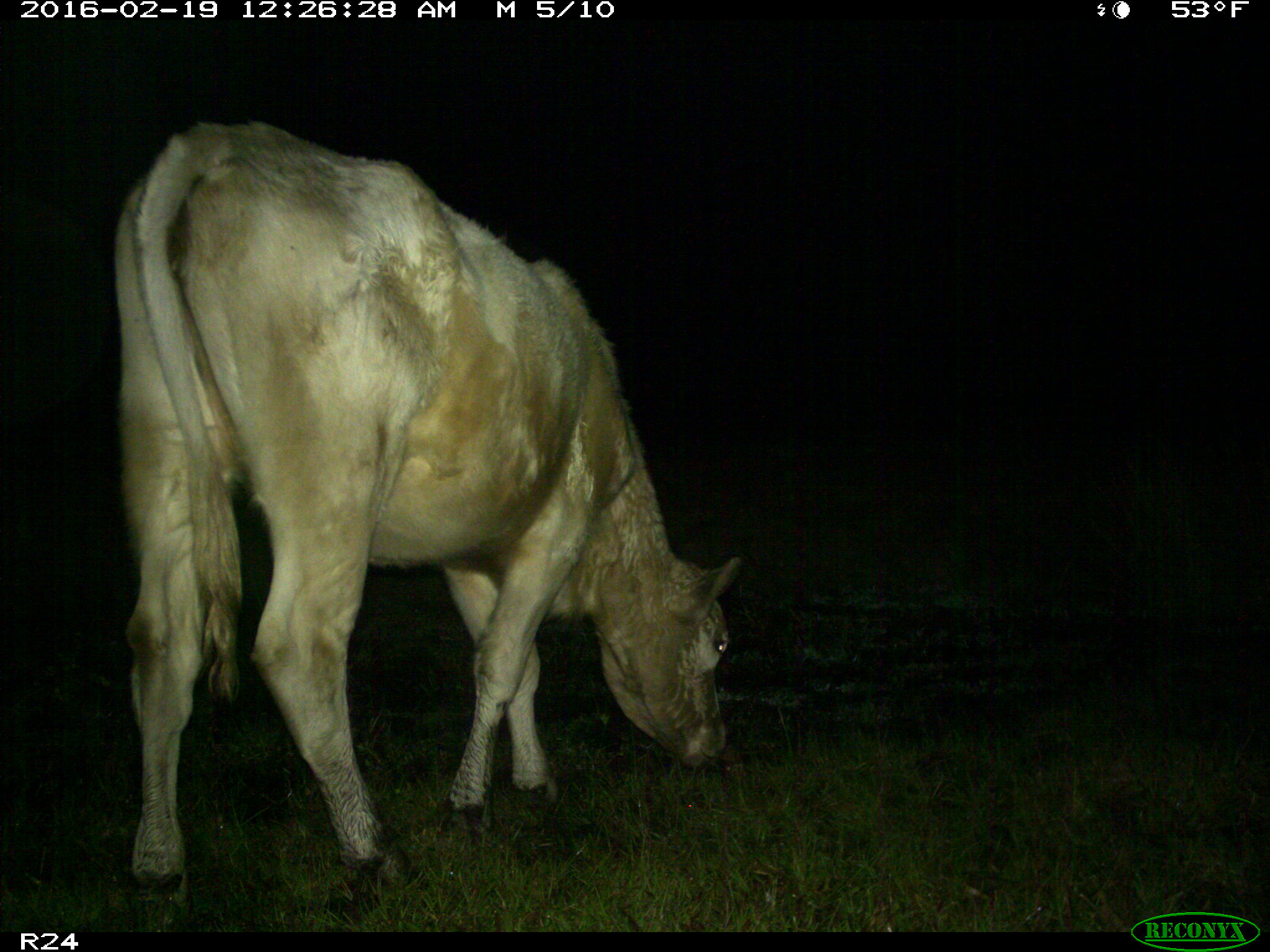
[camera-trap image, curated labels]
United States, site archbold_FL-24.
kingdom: Animalia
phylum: Chordata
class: Mammalia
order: Artiodactyla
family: Bovidae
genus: Bos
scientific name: Bos taurus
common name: domestic cow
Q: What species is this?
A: Bos taurus (domestic cow).